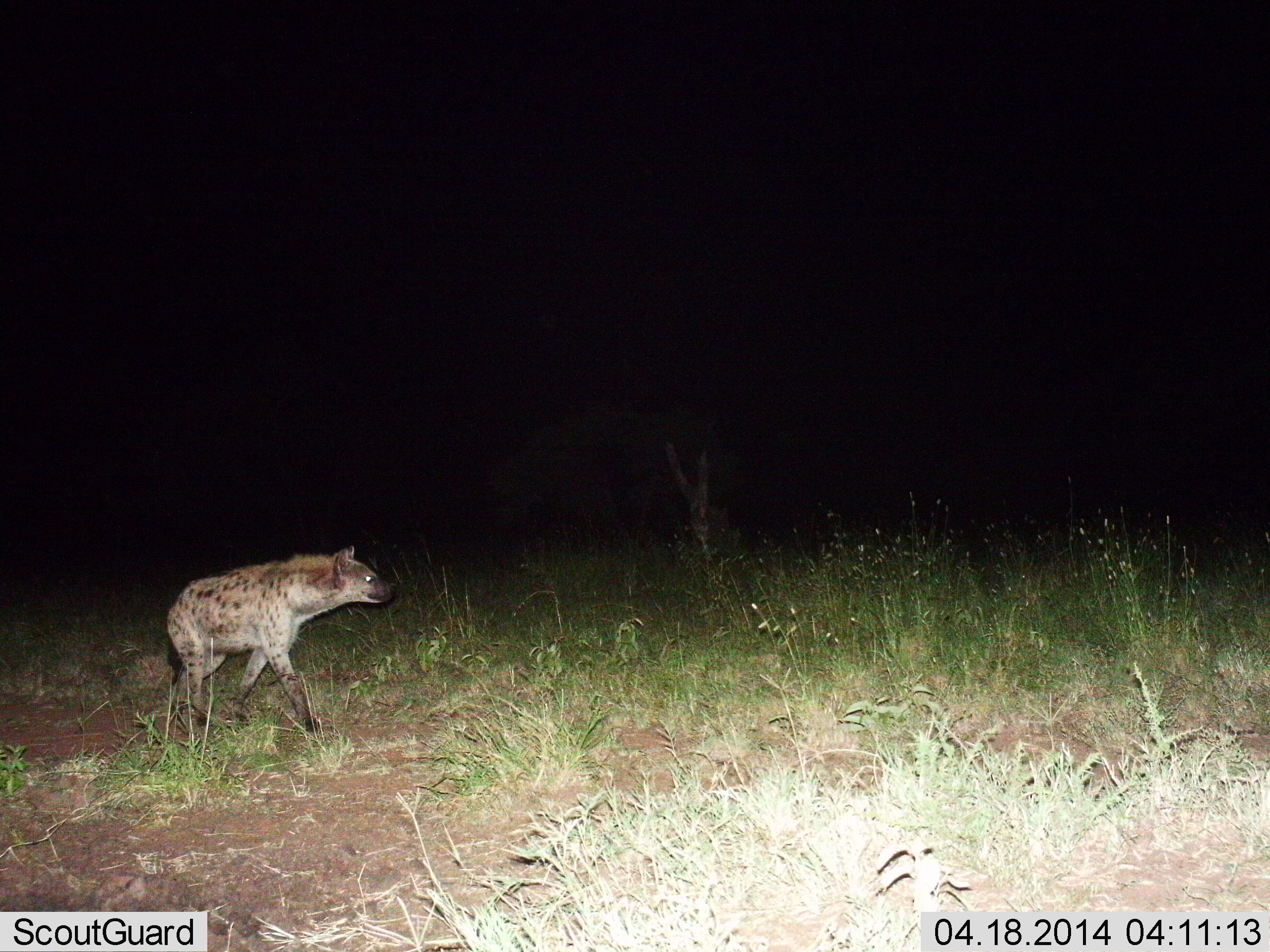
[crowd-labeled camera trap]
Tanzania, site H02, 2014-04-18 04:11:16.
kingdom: Animalia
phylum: Chordata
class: Mammalia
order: Carnivora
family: Hyaenidae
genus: Crocuta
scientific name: Crocuta crocuta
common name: spotted hyena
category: hyenaspotted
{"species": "hyenaspotted (spotted hyena) (Crocuta crocuta)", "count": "1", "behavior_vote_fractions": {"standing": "20%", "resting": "0%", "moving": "90%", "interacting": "0%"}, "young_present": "0%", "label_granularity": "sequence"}